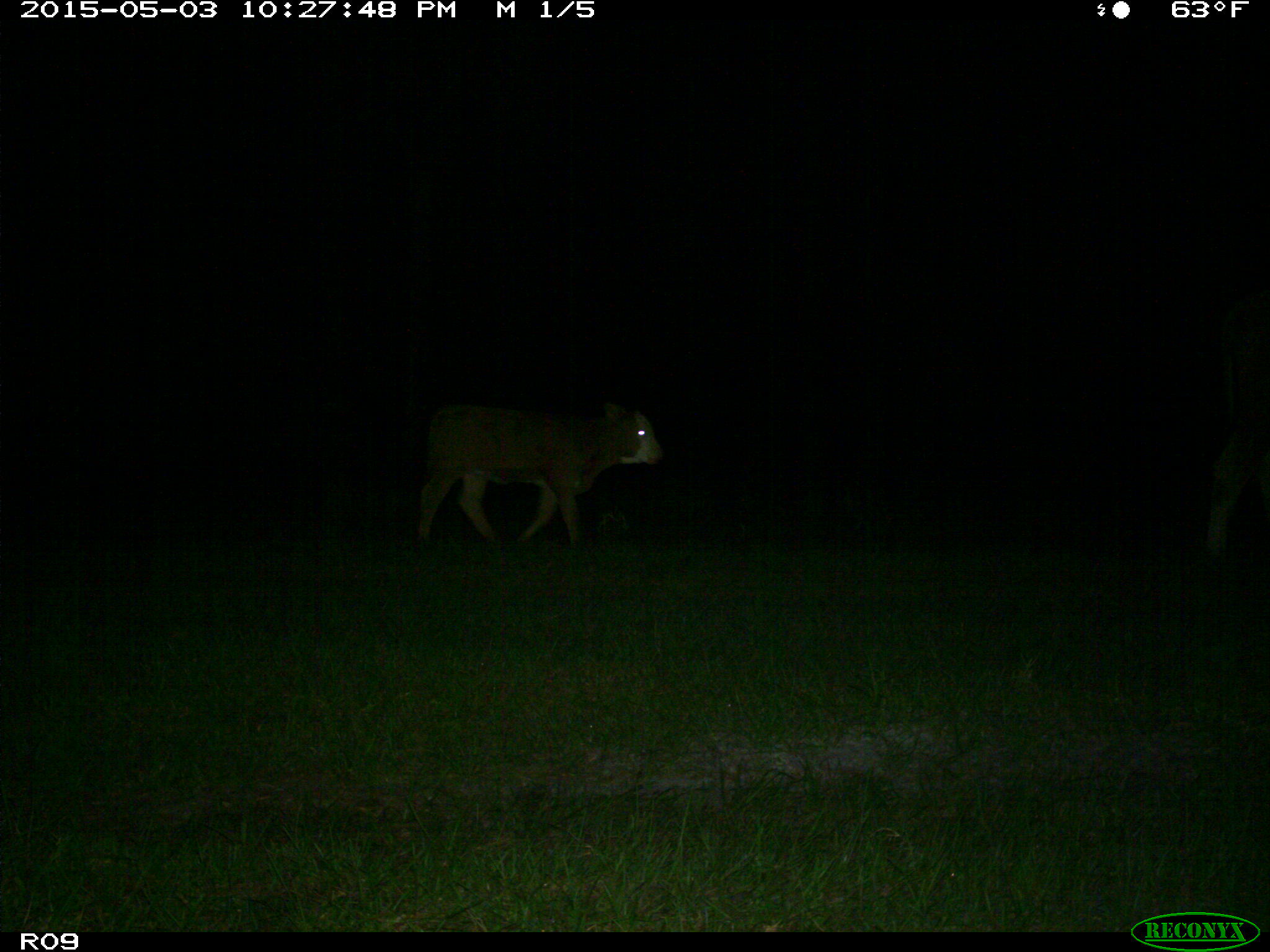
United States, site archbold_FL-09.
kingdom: Animalia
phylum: Chordata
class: Mammalia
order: Artiodactyla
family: Bovidae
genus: Bos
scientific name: Bos taurus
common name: domestic cow